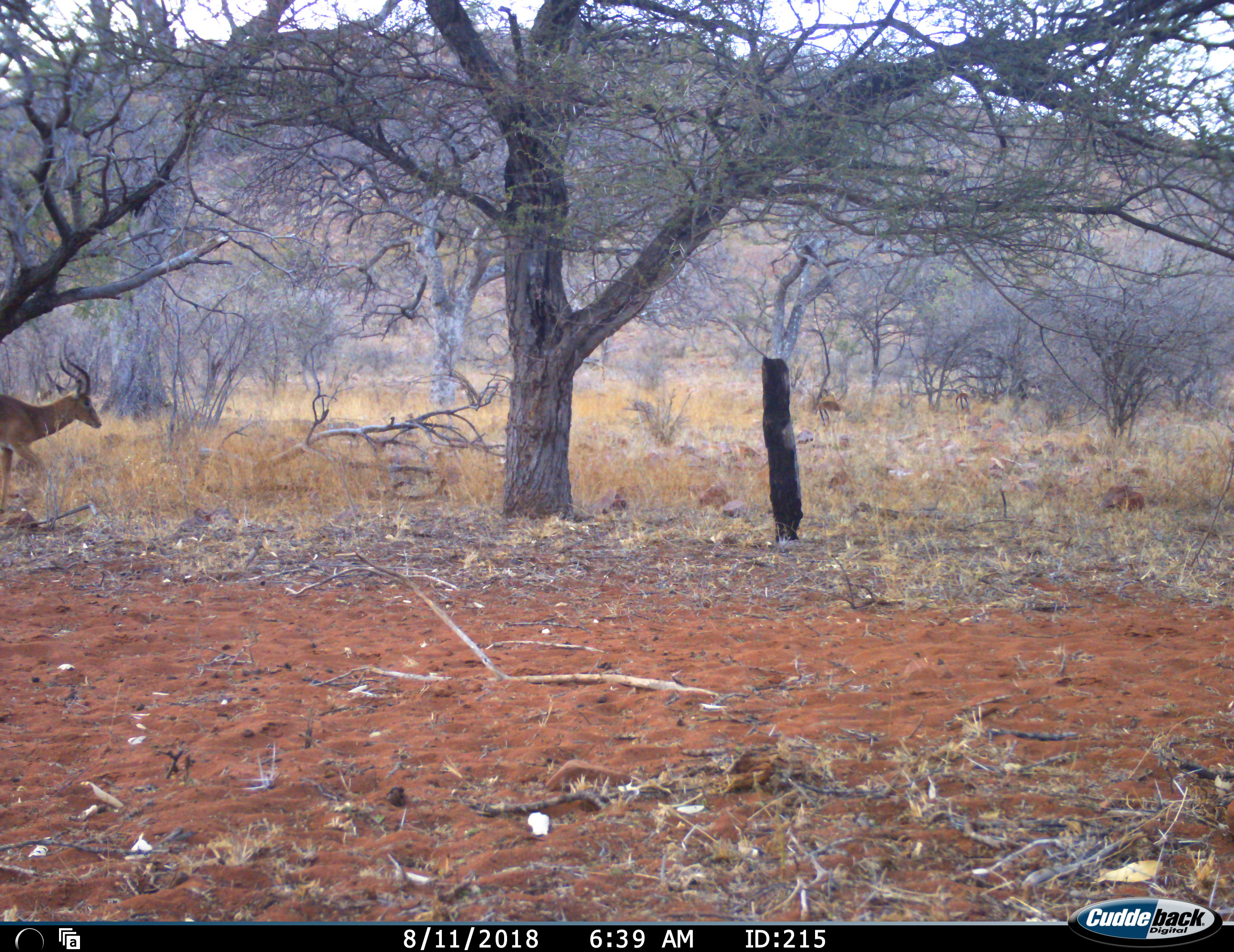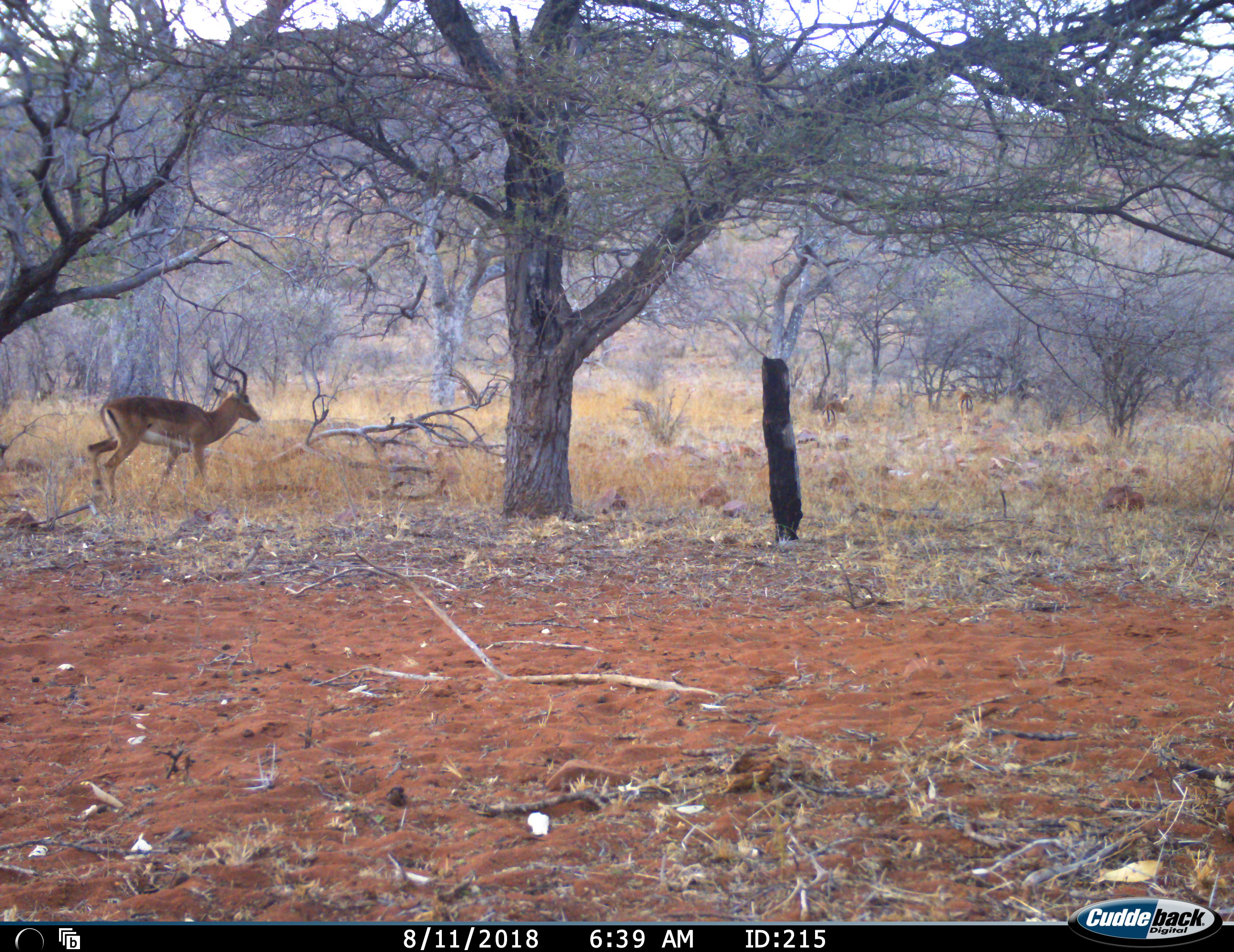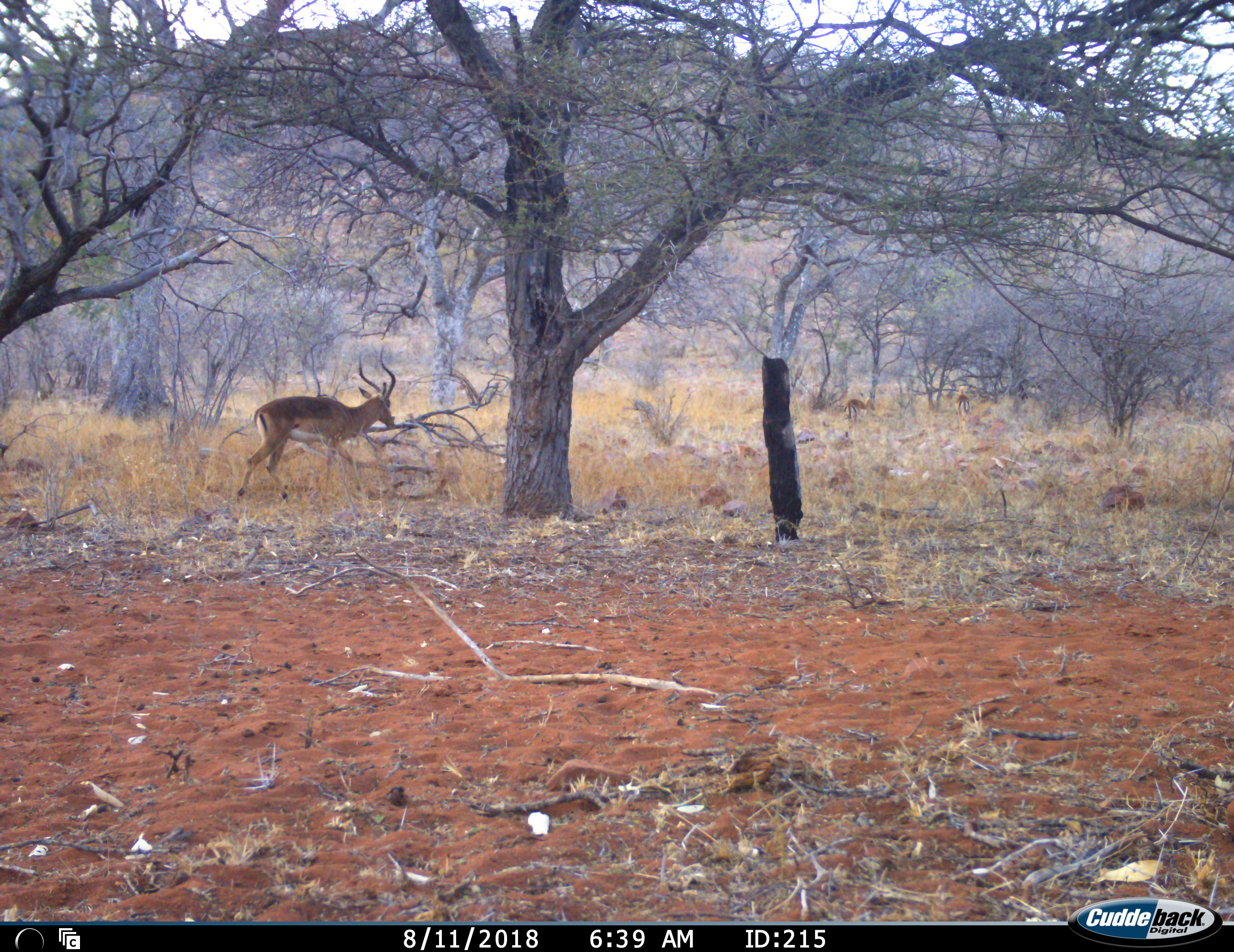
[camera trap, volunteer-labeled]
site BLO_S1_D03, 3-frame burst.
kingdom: Animalia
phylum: Chordata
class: Mammalia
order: Artiodactyla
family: Bovidae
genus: Aepyceros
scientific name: Aepyceros melampus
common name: impala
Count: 3.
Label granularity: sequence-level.